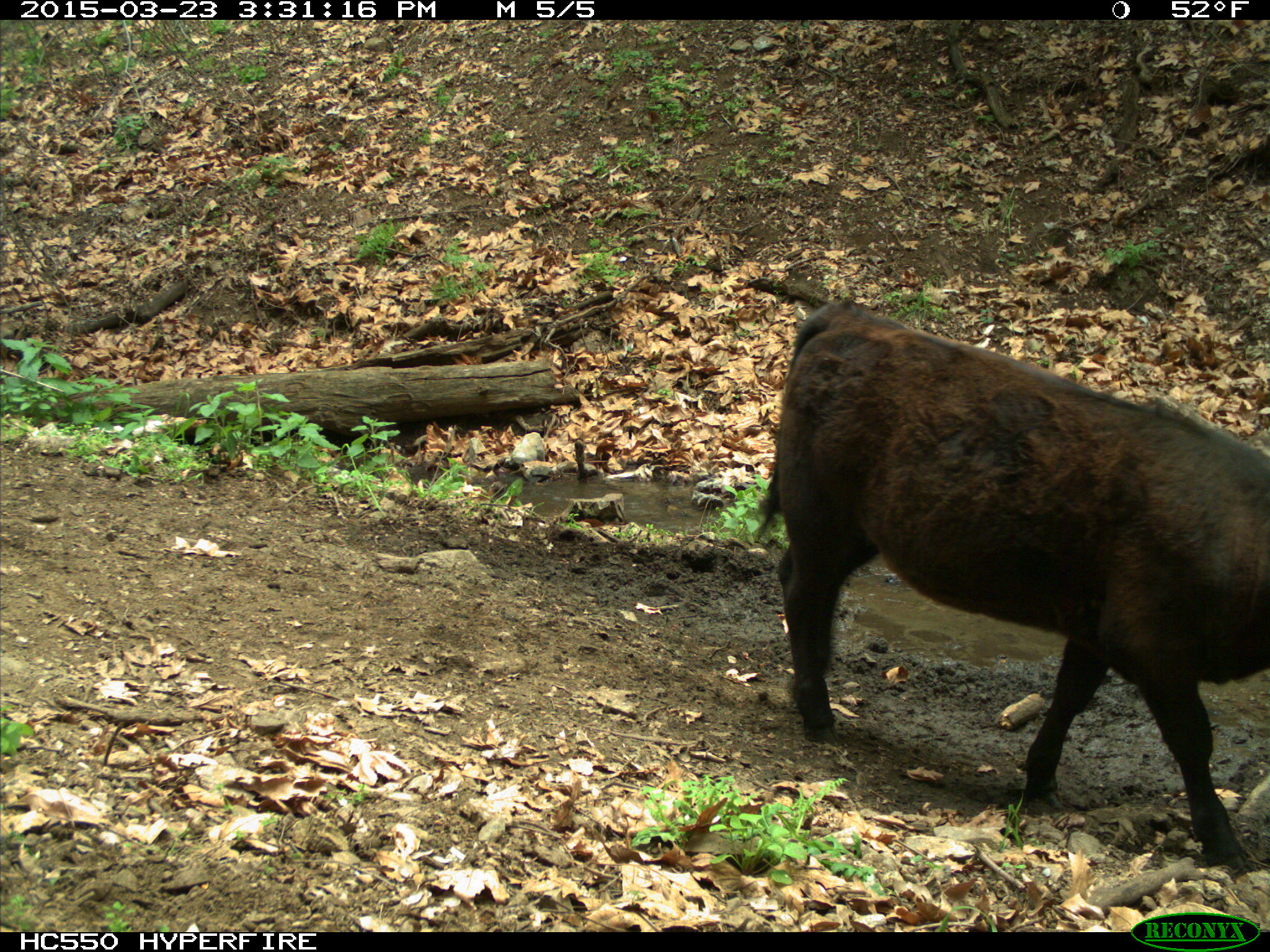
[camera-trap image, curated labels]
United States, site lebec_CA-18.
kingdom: Animalia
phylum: Chordata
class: Mammalia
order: Artiodactyla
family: Bovidae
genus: Bos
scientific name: Bos taurus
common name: domestic cow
Bos taurus (domestic cow).